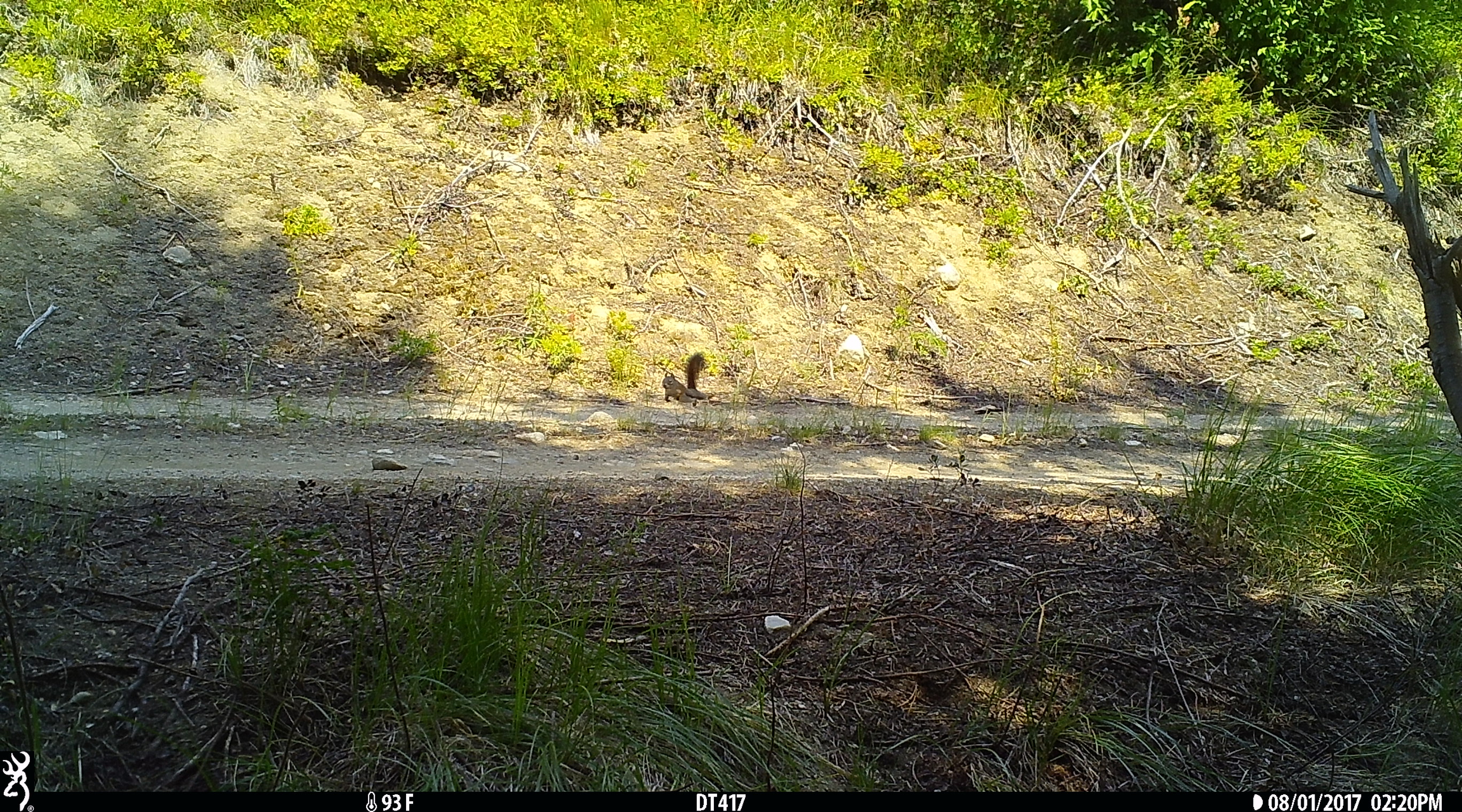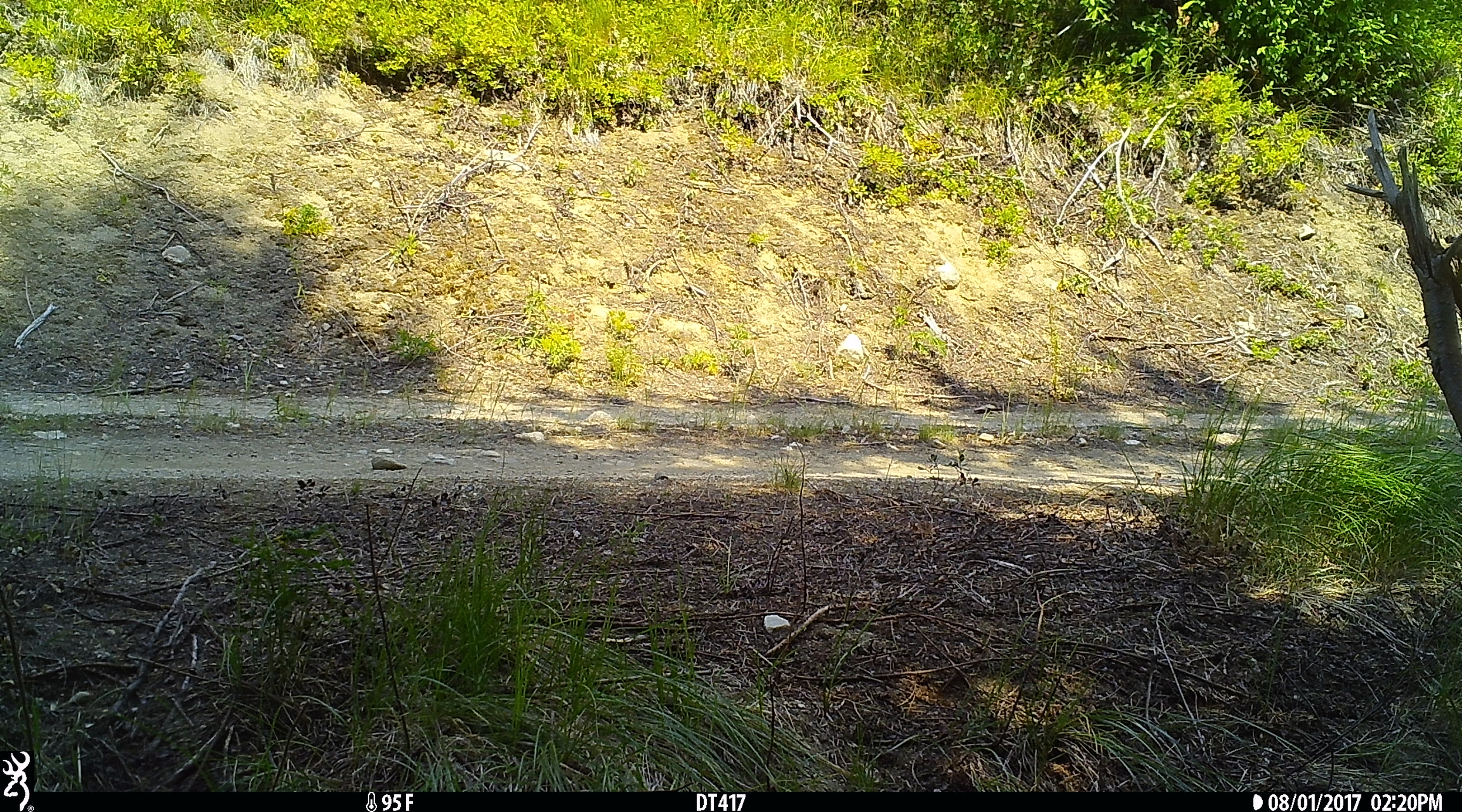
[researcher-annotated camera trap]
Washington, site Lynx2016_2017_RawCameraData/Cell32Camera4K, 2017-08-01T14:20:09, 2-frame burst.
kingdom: Animalia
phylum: Chordata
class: Mammalia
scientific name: Mammalia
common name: small mammal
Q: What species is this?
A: Small mammal (Mammalia).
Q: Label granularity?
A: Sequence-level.